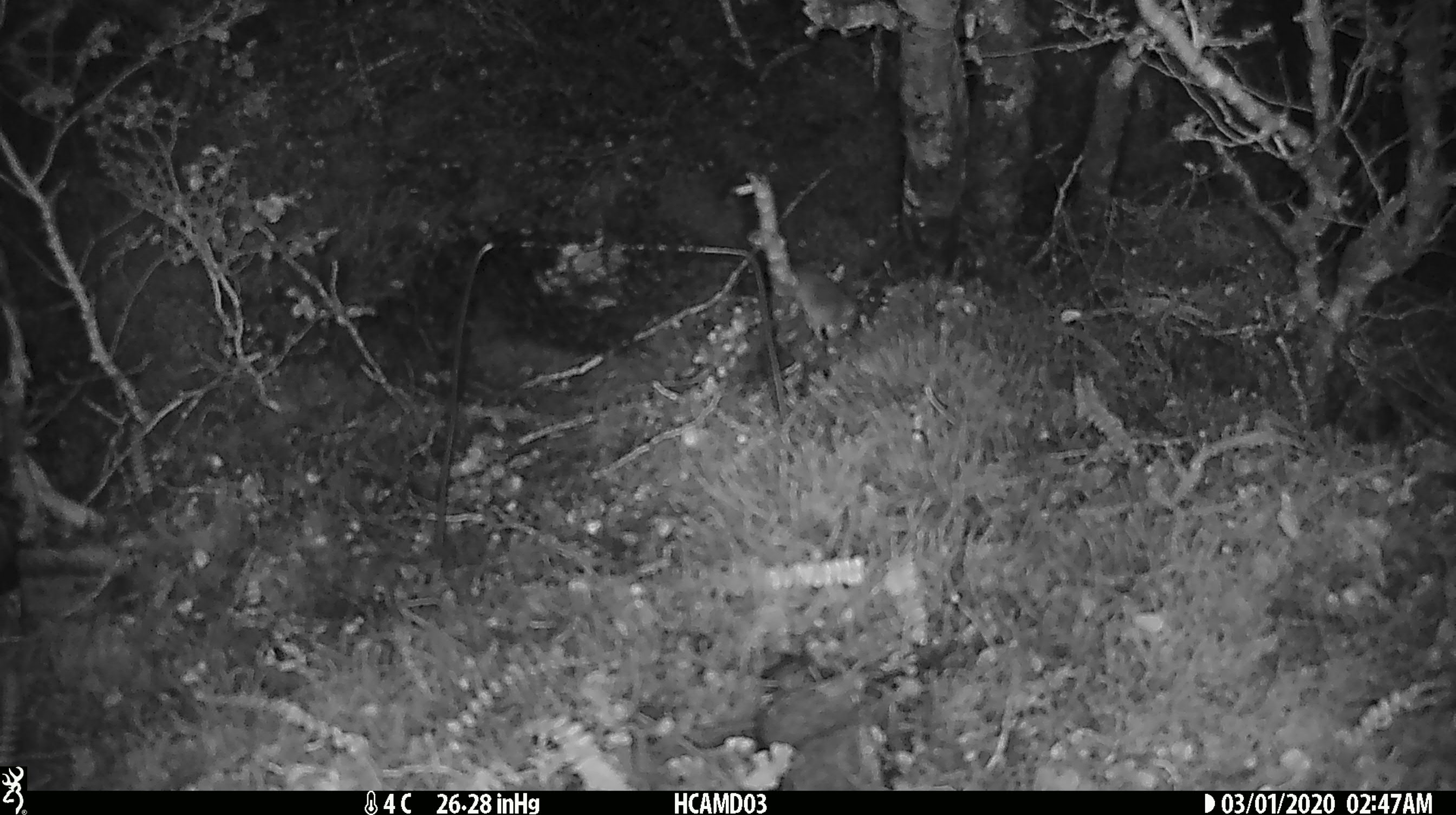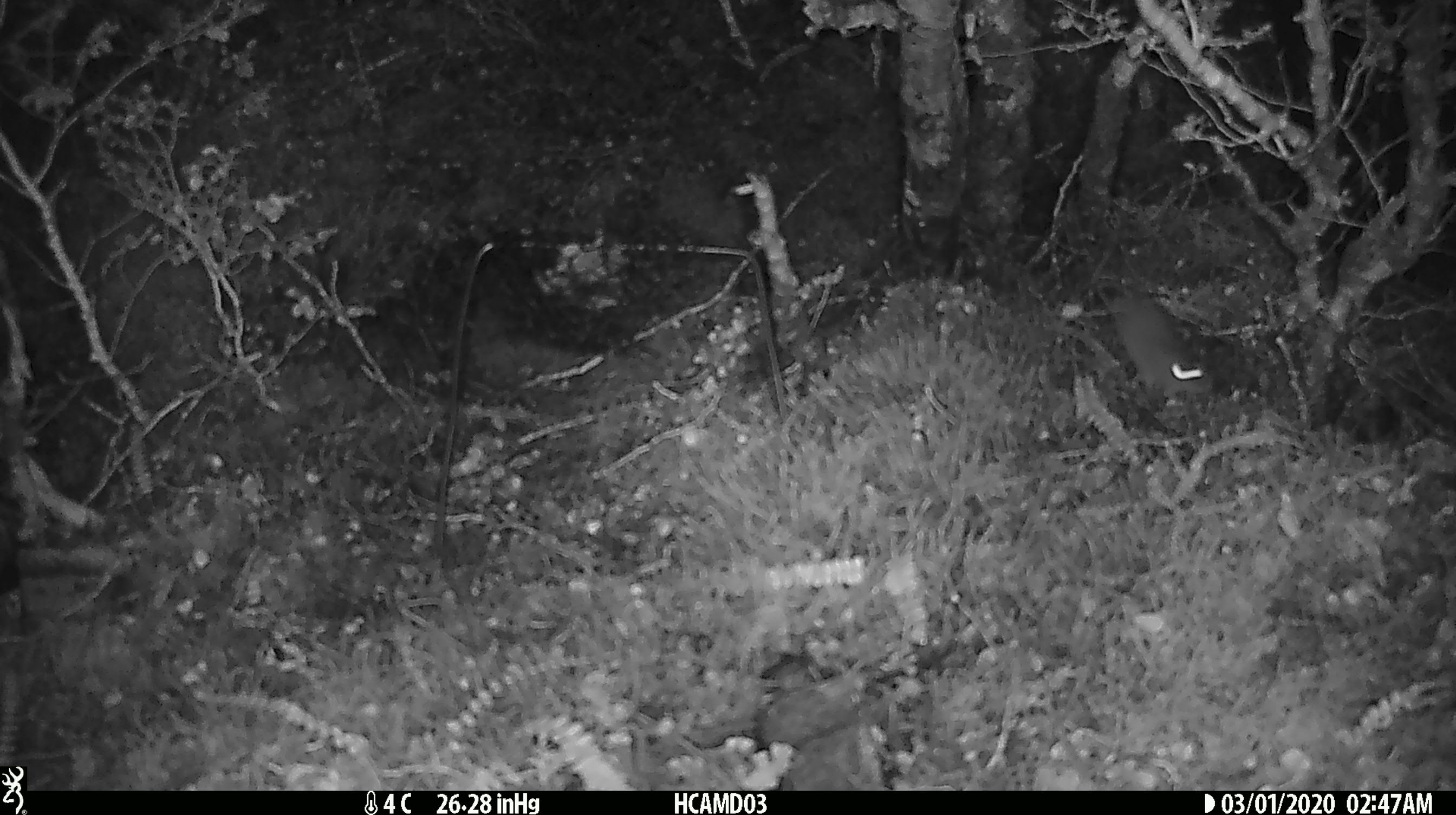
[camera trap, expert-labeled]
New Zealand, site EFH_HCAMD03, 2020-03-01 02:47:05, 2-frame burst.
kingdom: Animalia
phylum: Chordata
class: Mammalia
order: Rodentia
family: Muridae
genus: Mus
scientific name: Mus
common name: mouse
Mouse (Mus).